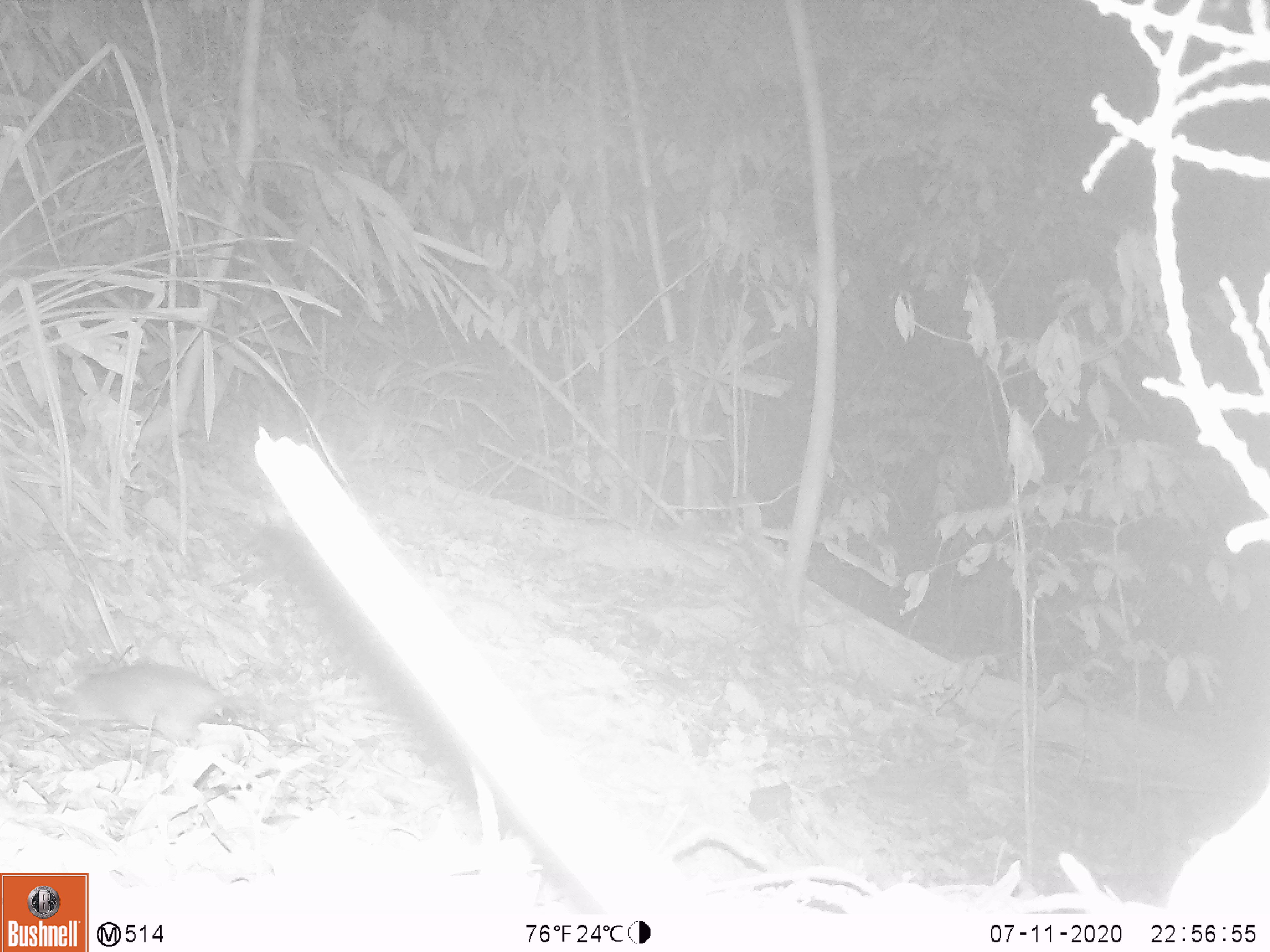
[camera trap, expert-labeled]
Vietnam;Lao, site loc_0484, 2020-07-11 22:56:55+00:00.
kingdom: Animalia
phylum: Chordata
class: Mammalia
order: Rodentia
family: Muridae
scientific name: Muridae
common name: old-world mice and rats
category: unidentified murid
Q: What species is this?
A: Unidentified murid (old-world mice and rats) (Muridae).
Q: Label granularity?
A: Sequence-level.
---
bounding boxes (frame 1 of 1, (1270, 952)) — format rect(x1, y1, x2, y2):
unidentified murid: rect(56, 659, 241, 747)